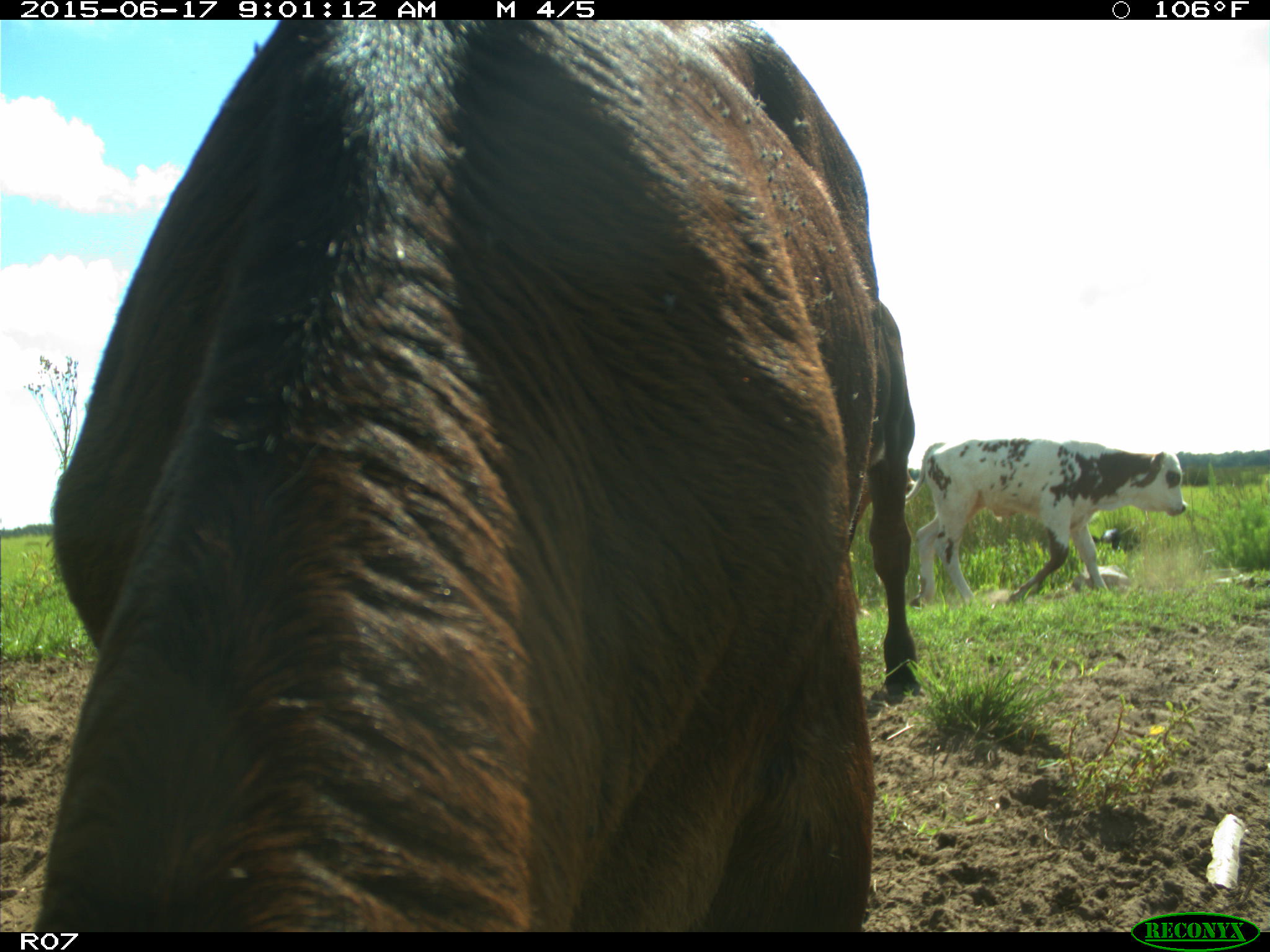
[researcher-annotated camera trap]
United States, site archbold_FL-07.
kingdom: Animalia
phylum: Chordata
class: Mammalia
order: Artiodactyla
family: Bovidae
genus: Bos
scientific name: Bos taurus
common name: domestic cow